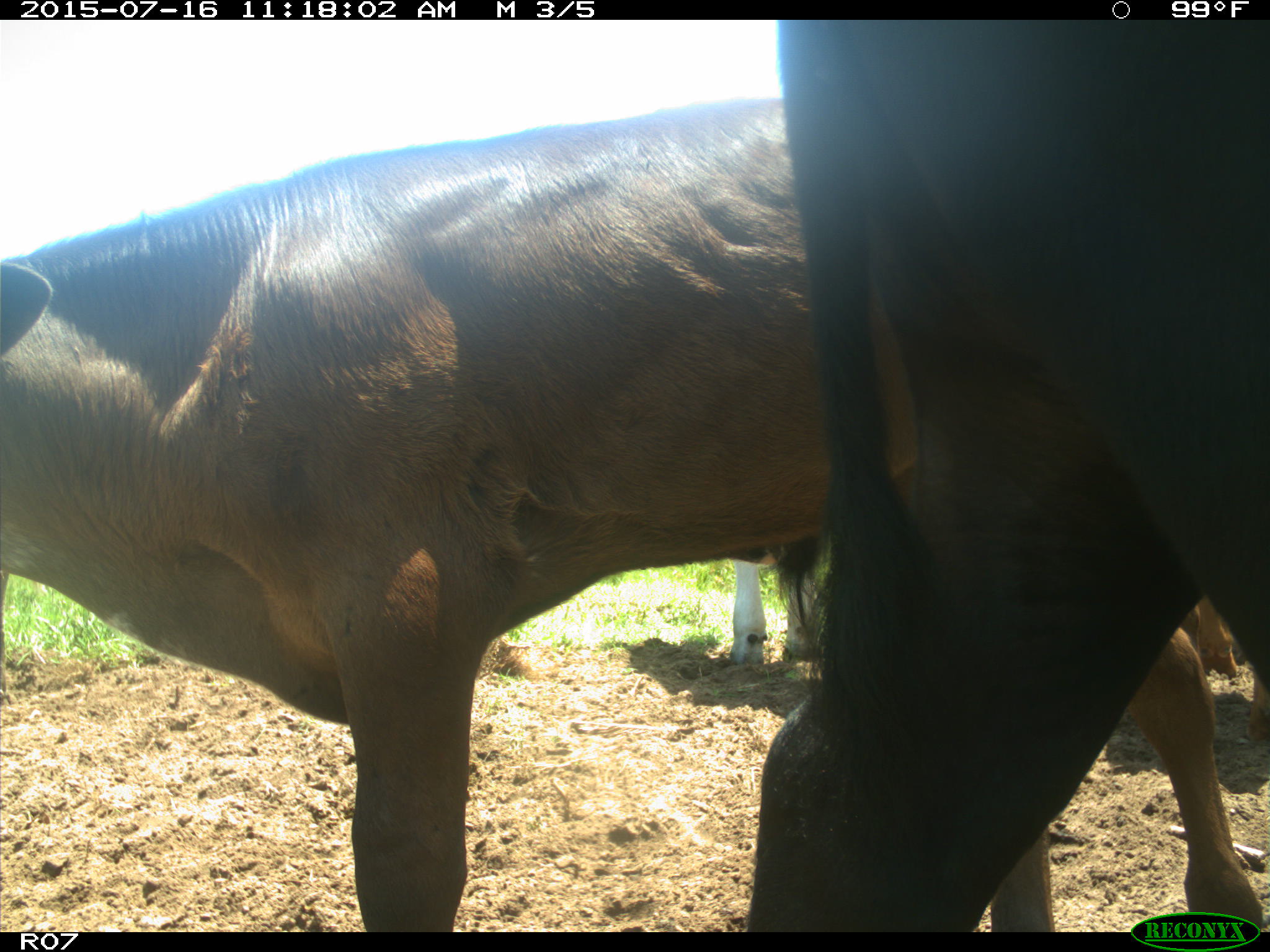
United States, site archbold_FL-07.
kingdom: Animalia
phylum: Chordata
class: Mammalia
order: Artiodactyla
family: Bovidae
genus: Bos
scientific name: Bos taurus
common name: domestic cow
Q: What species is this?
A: Bos taurus (domestic cow).